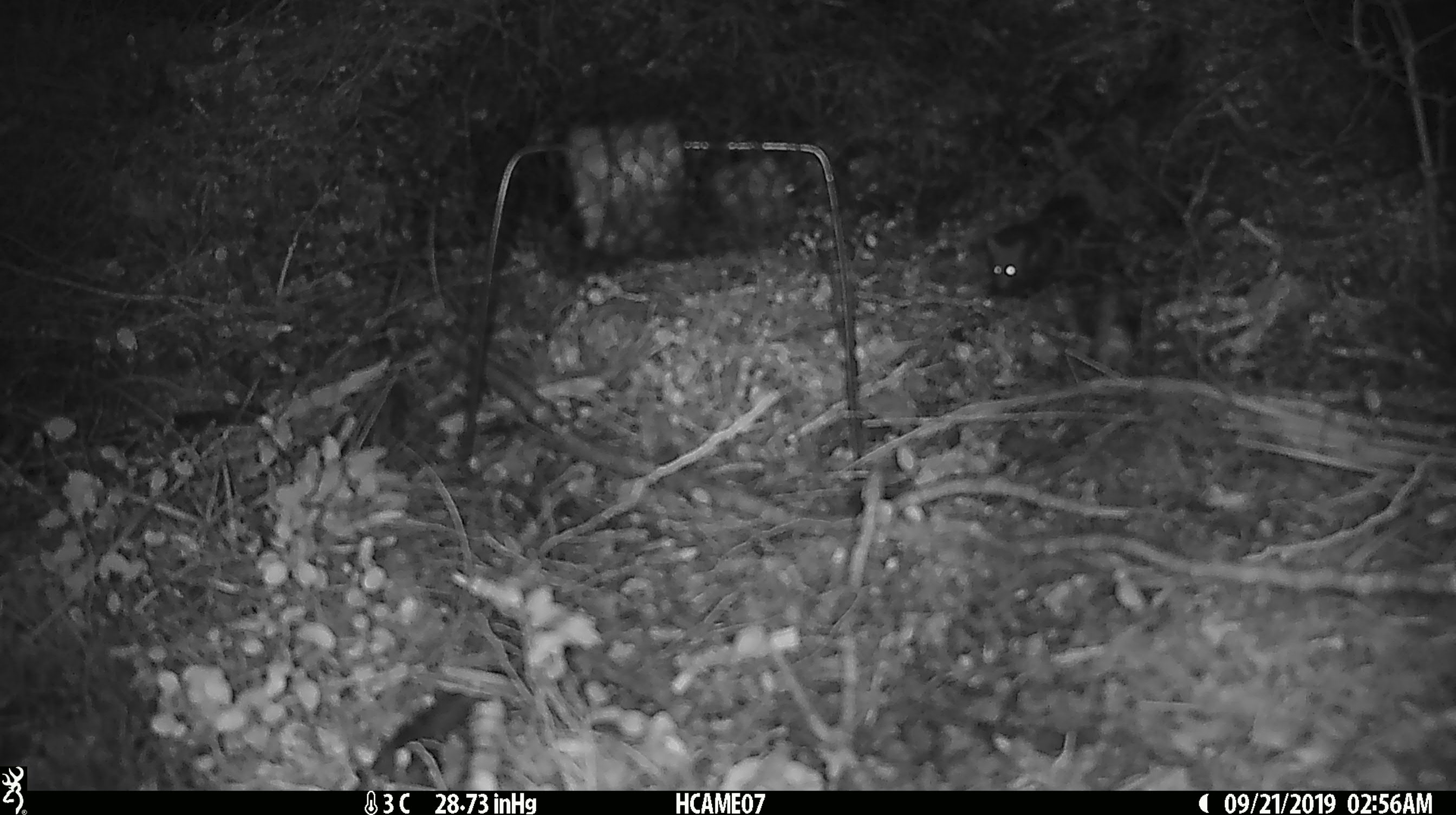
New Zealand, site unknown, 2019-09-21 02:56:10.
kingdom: Animalia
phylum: Chordata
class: Mammalia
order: Rodentia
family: Muridae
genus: Mus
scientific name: Mus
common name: mouse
Mouse (Mus).